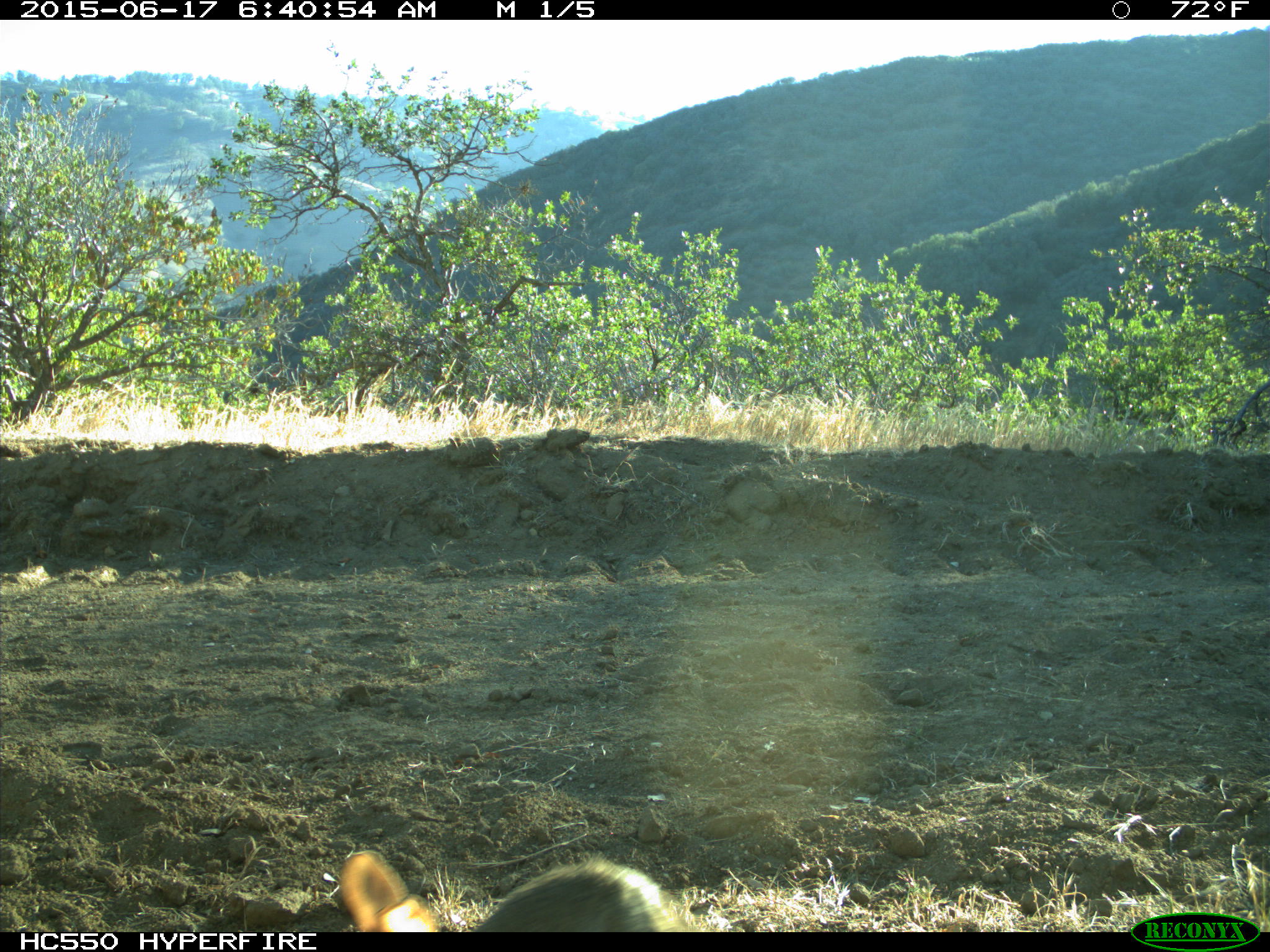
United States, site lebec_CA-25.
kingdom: Animalia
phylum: Chordata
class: Mammalia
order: Lagomorpha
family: Leporidae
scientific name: Leporidae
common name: rabbits and hares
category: unidentified rabbit